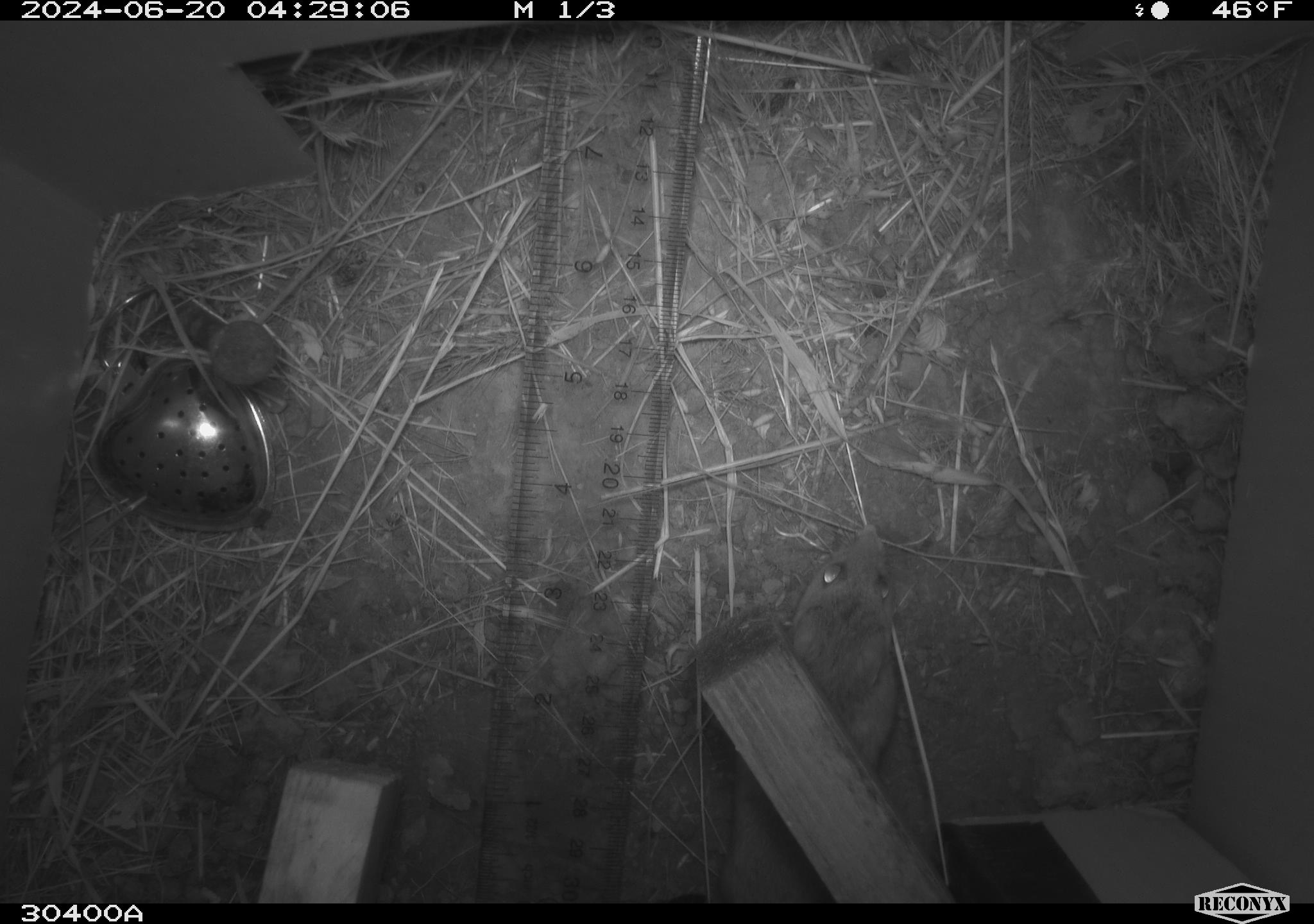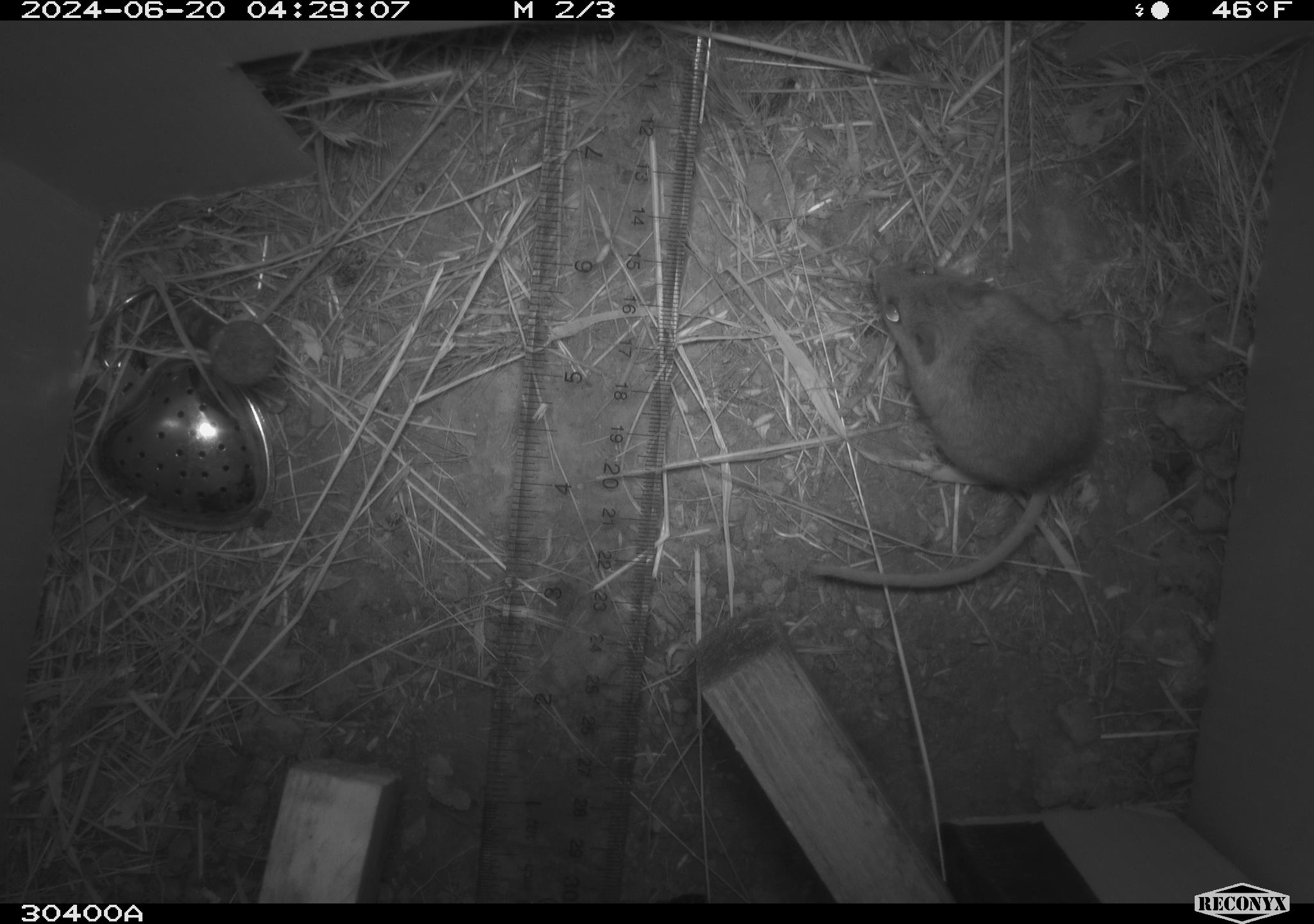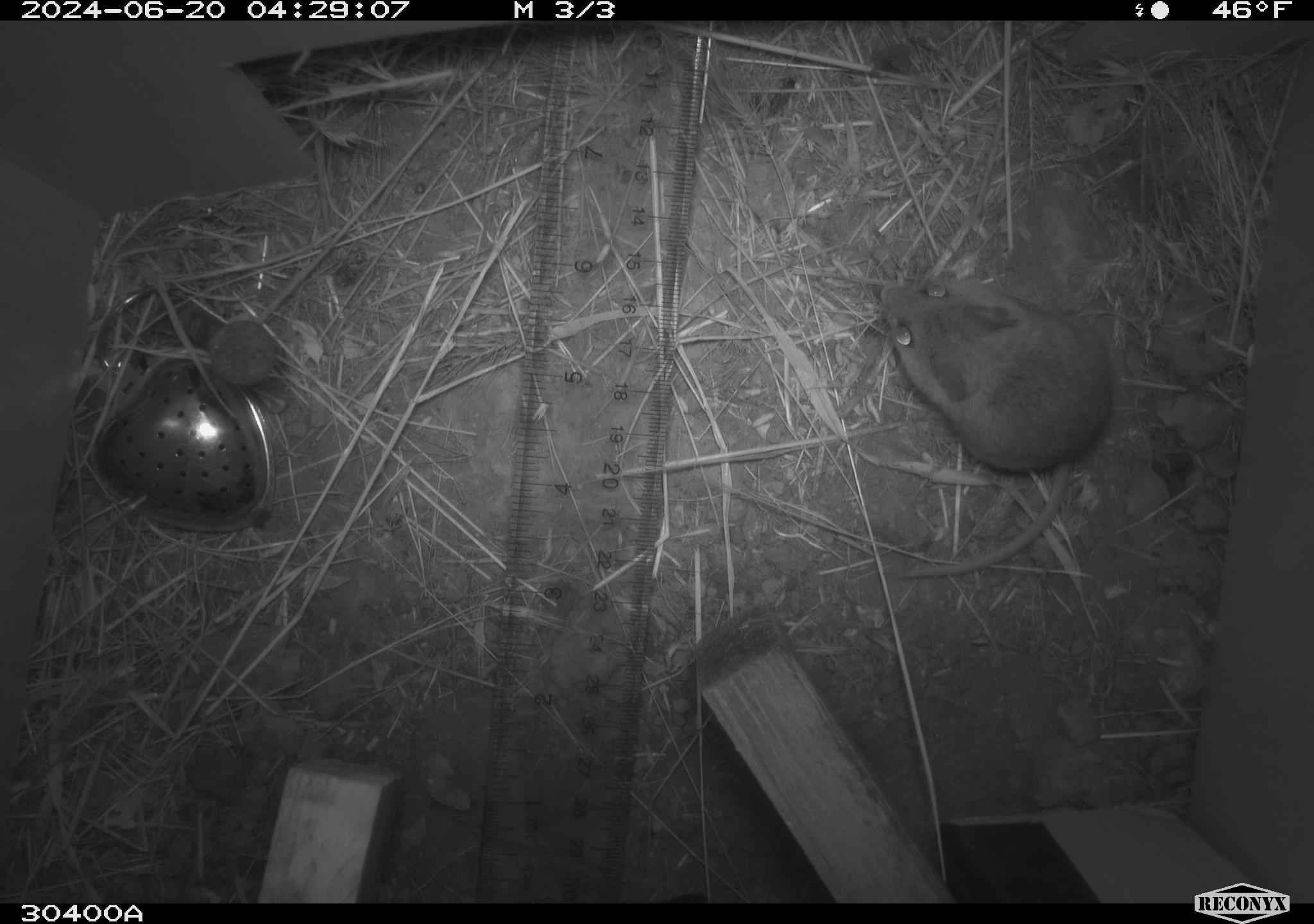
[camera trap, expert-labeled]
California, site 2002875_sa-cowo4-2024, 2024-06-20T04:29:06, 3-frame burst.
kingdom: Animalia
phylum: Chordata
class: Mammalia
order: Rodentia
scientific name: Rodentia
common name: mouse species